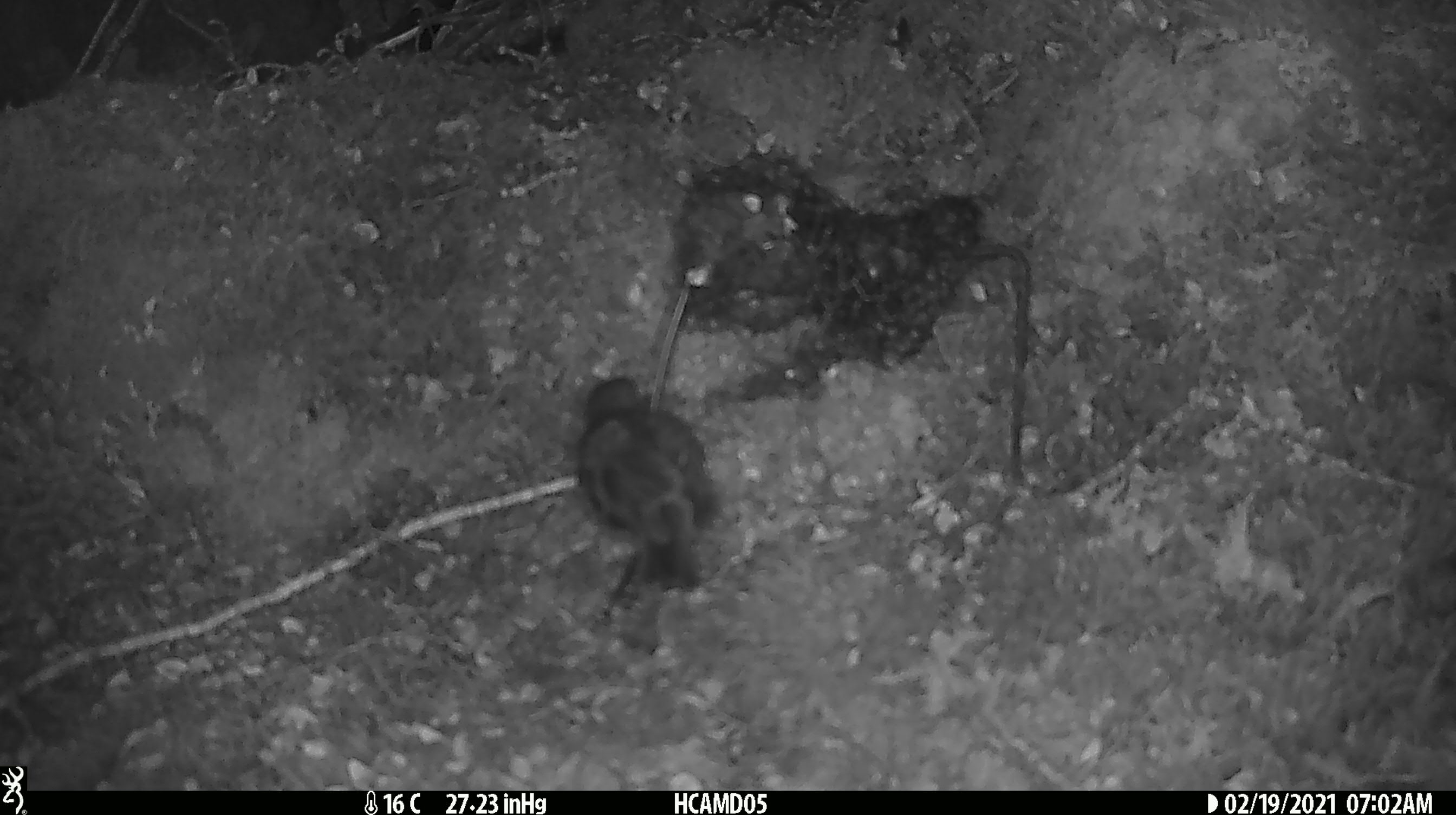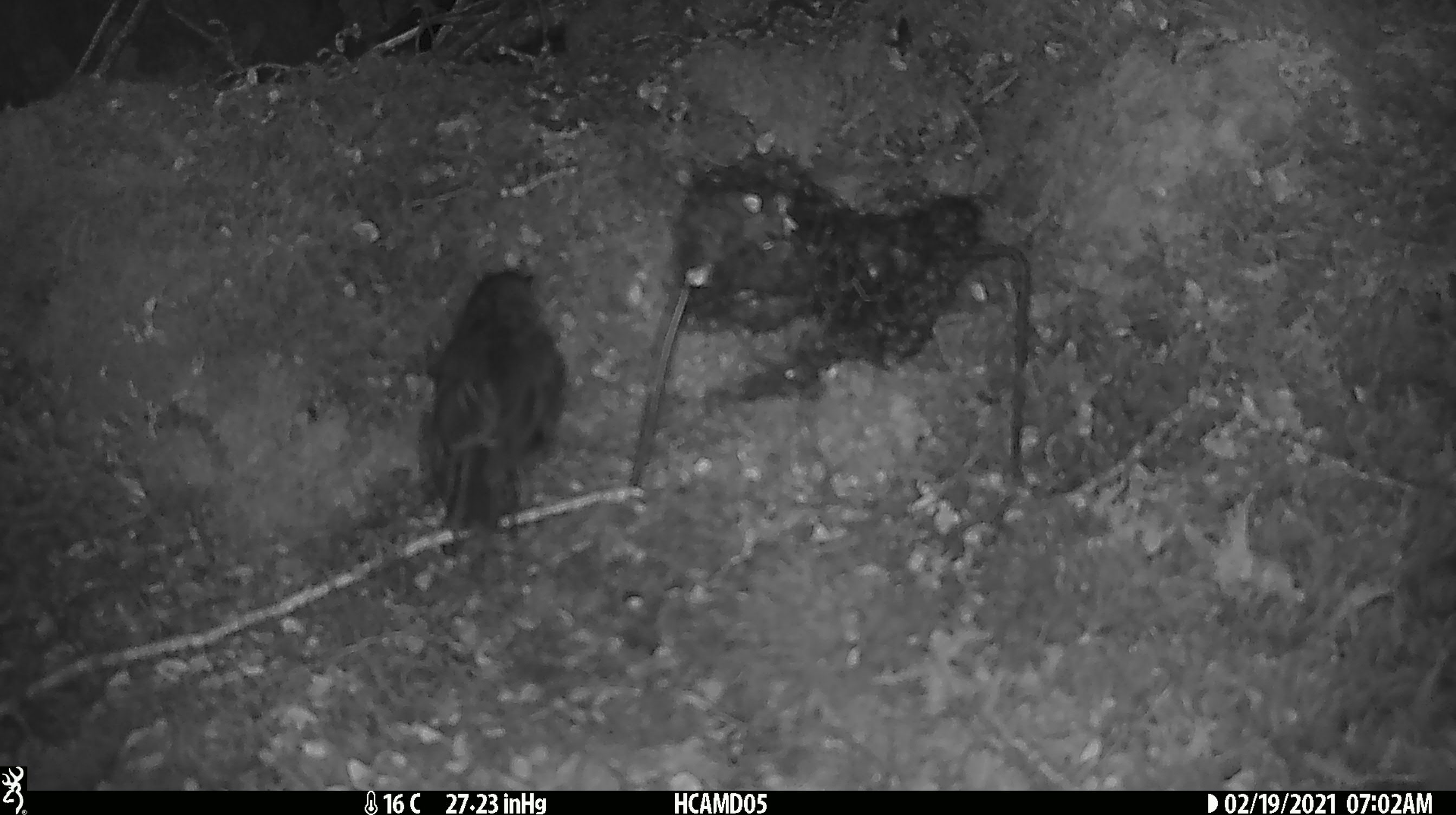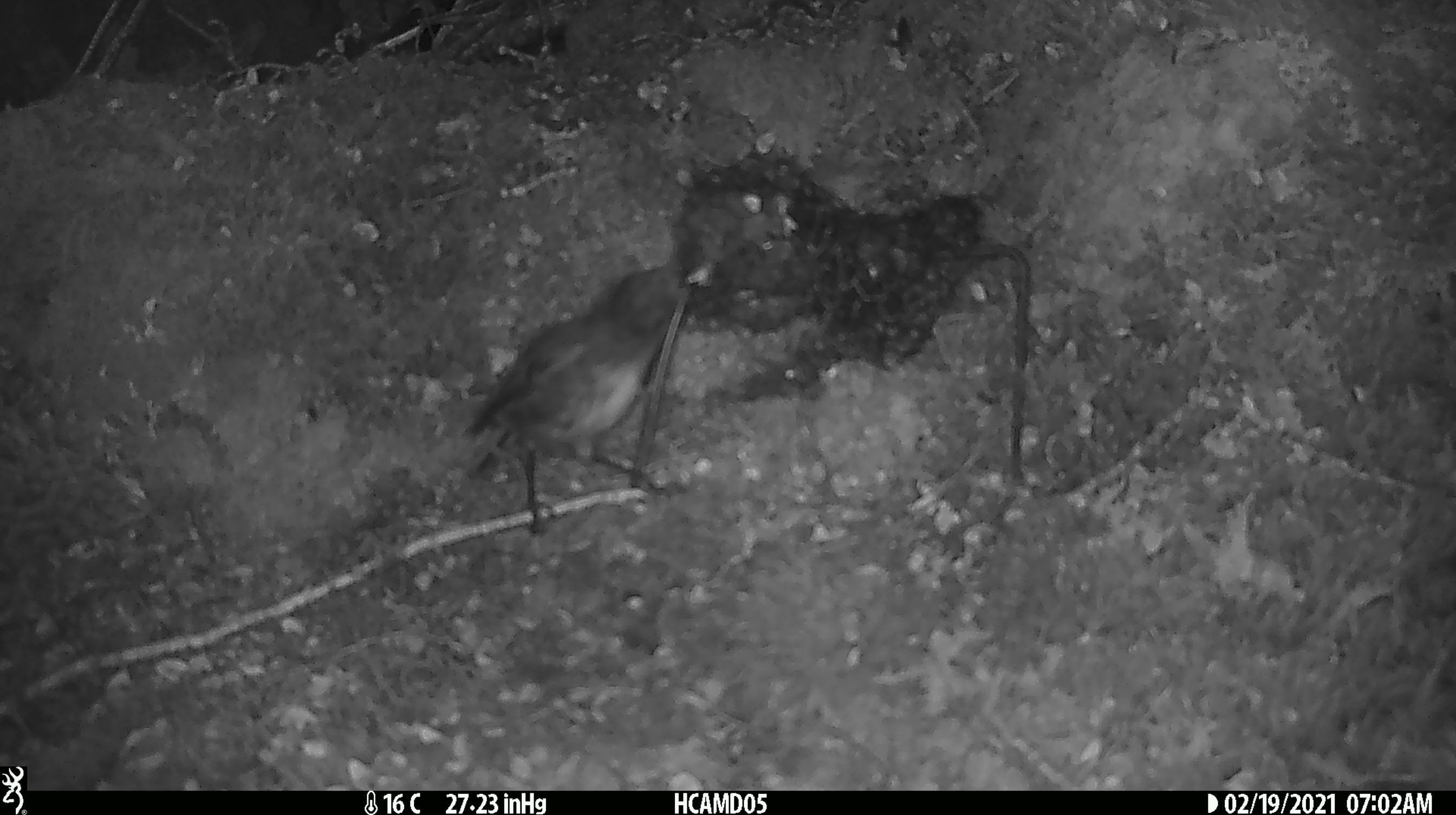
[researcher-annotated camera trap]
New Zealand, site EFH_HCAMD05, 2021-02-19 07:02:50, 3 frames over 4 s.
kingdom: Animalia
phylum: Chordata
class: Aves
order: Passeriformes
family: Petroicidae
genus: Petroica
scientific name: Petroica australis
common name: new zealand robin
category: robin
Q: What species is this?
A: Robin (new zealand robin) (Petroica australis).